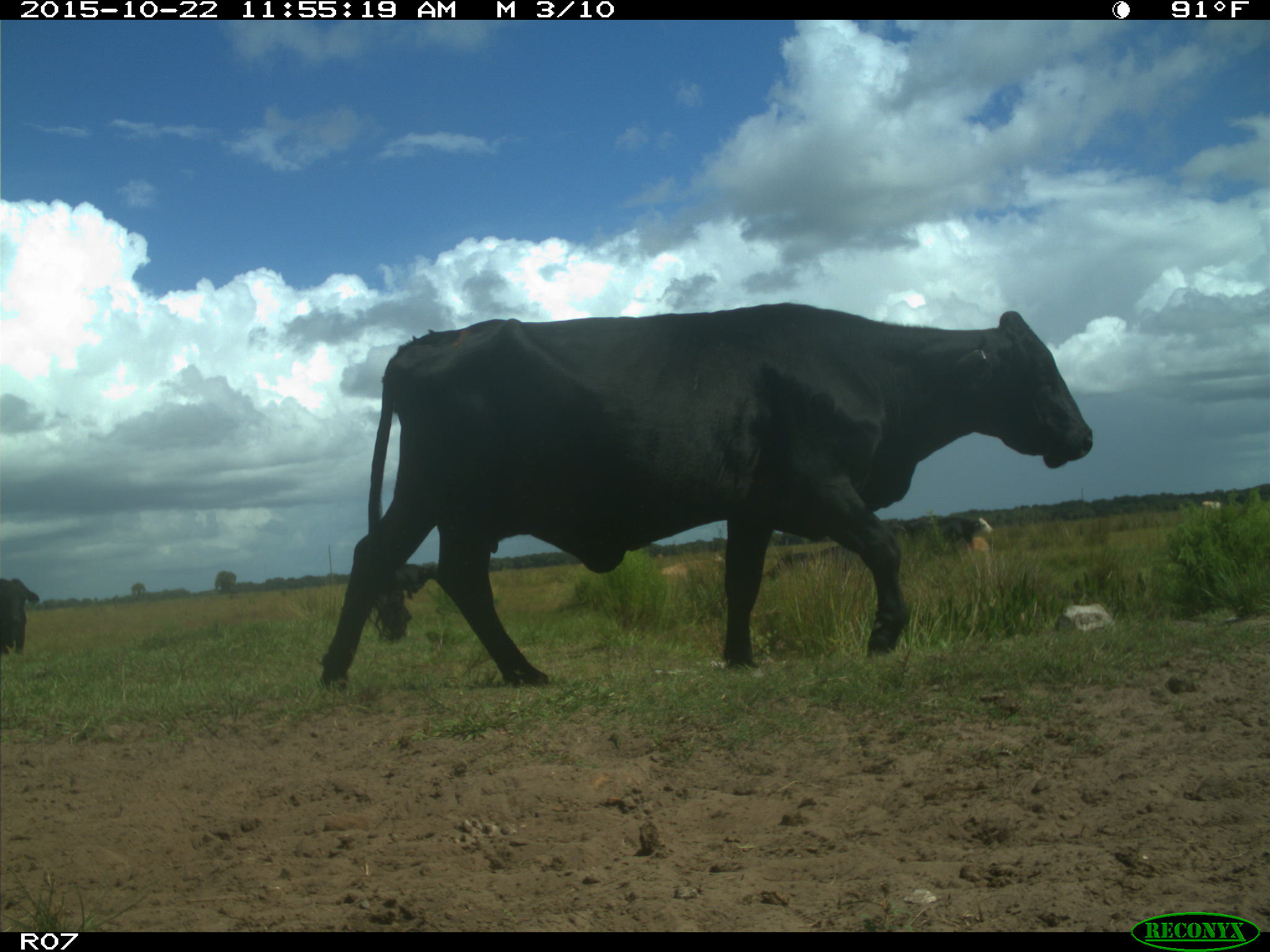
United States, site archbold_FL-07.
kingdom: Animalia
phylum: Chordata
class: Mammalia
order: Artiodactyla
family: Bovidae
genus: Bos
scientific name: Bos taurus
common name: domestic cow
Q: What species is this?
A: Bos taurus (domestic cow).